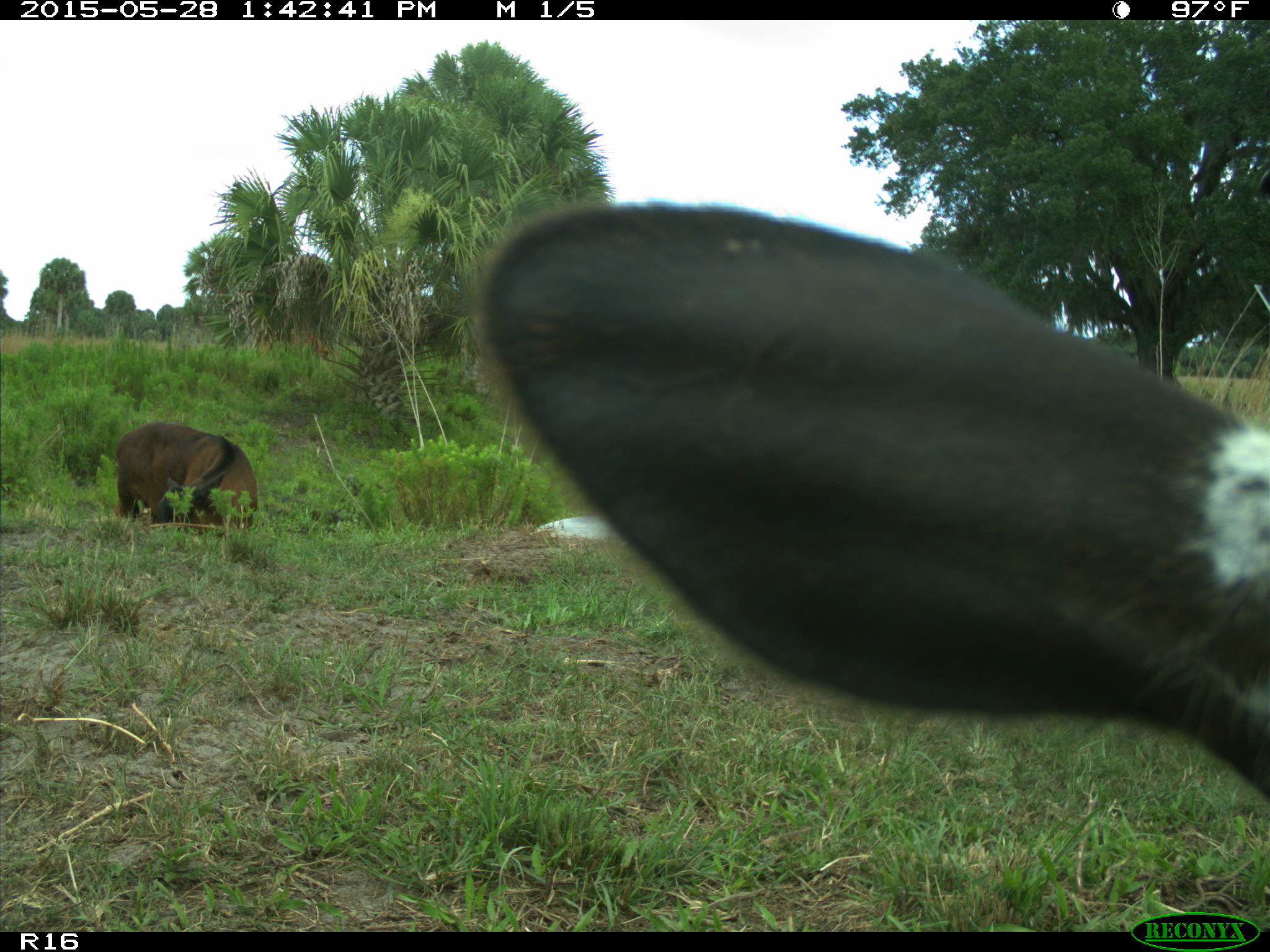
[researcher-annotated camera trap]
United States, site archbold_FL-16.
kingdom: Animalia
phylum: Chordata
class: Mammalia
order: Artiodactyla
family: Bovidae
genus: Bos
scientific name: Bos taurus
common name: domestic cow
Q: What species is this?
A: Bos taurus (domestic cow).